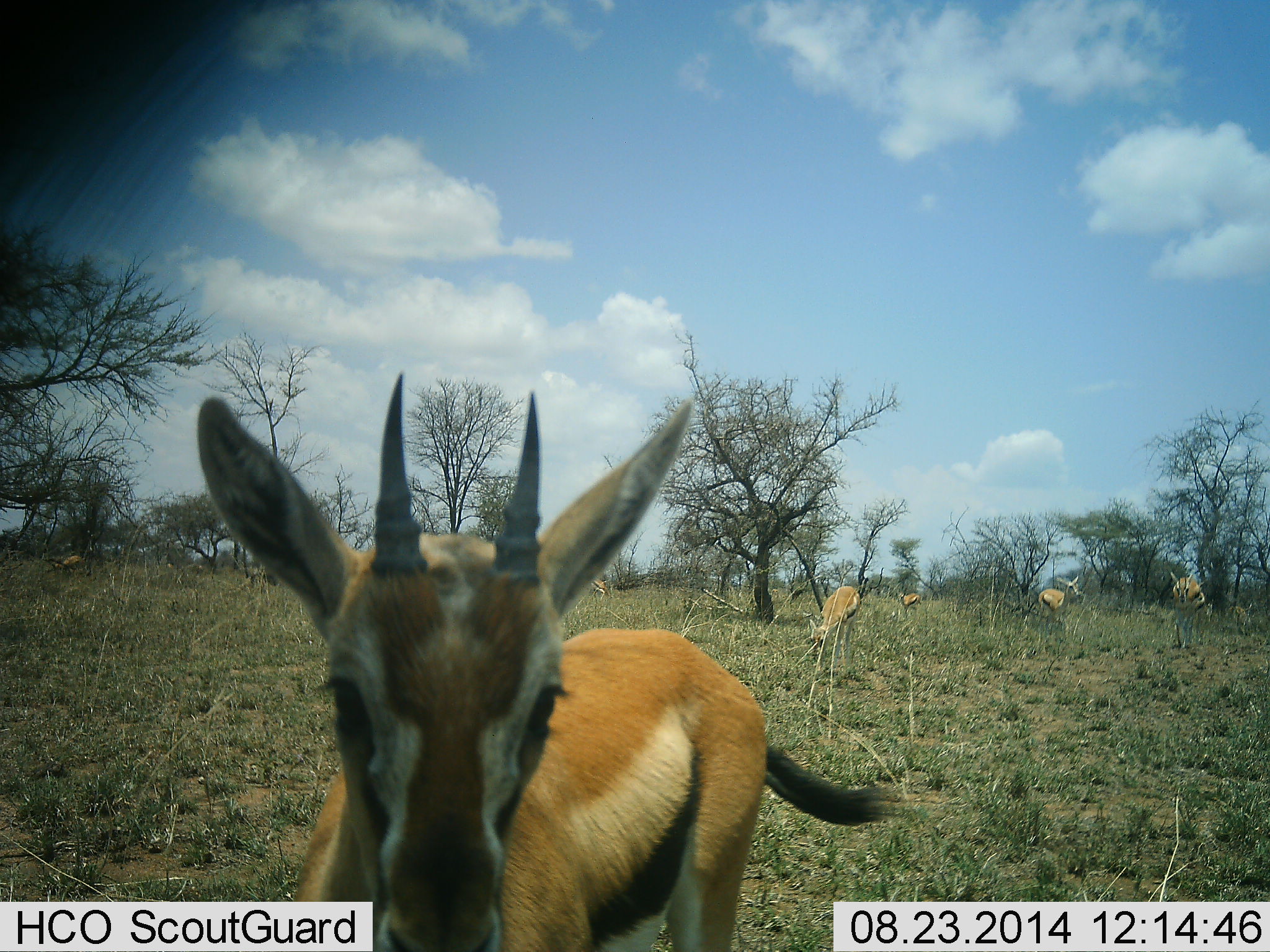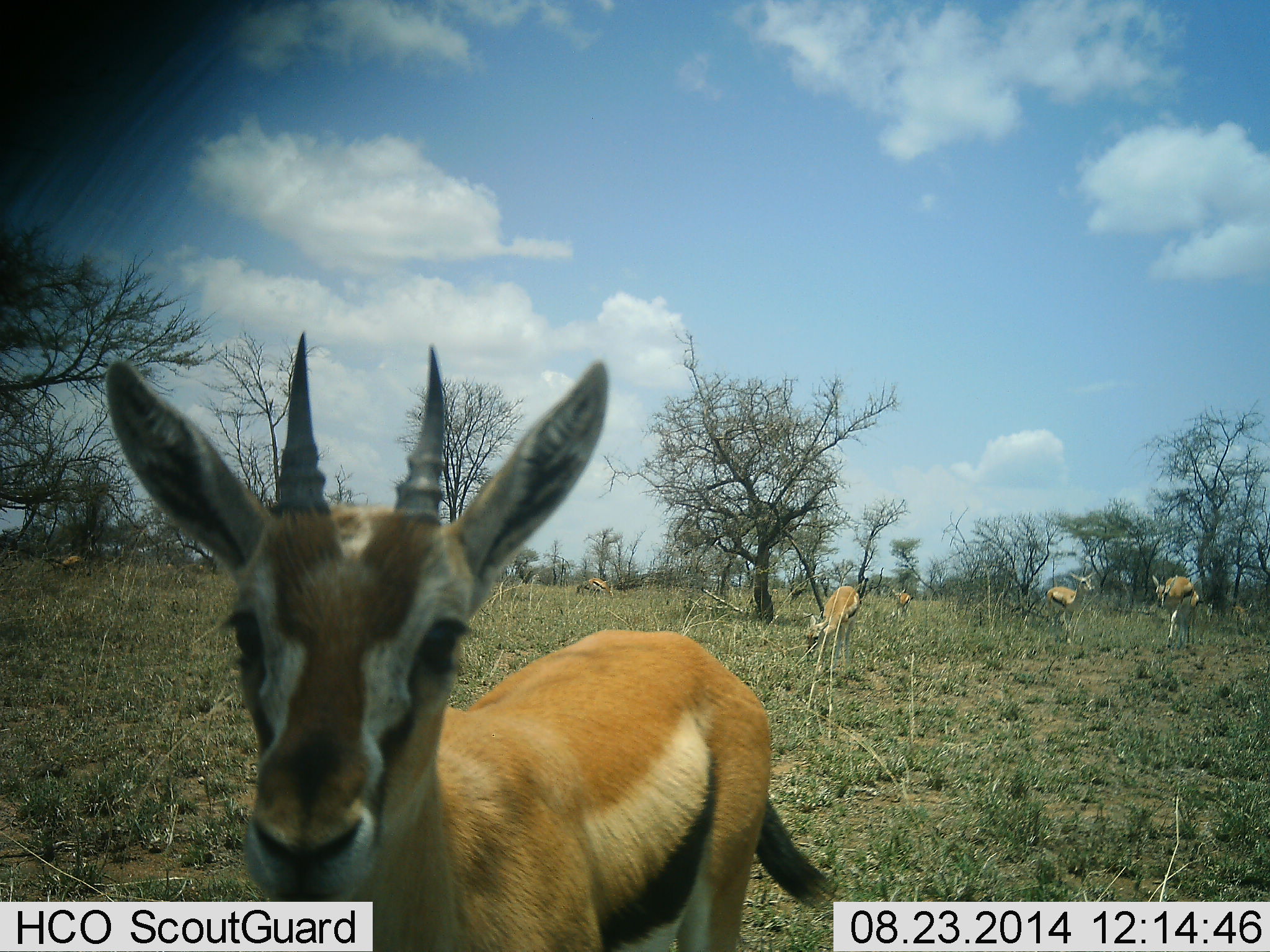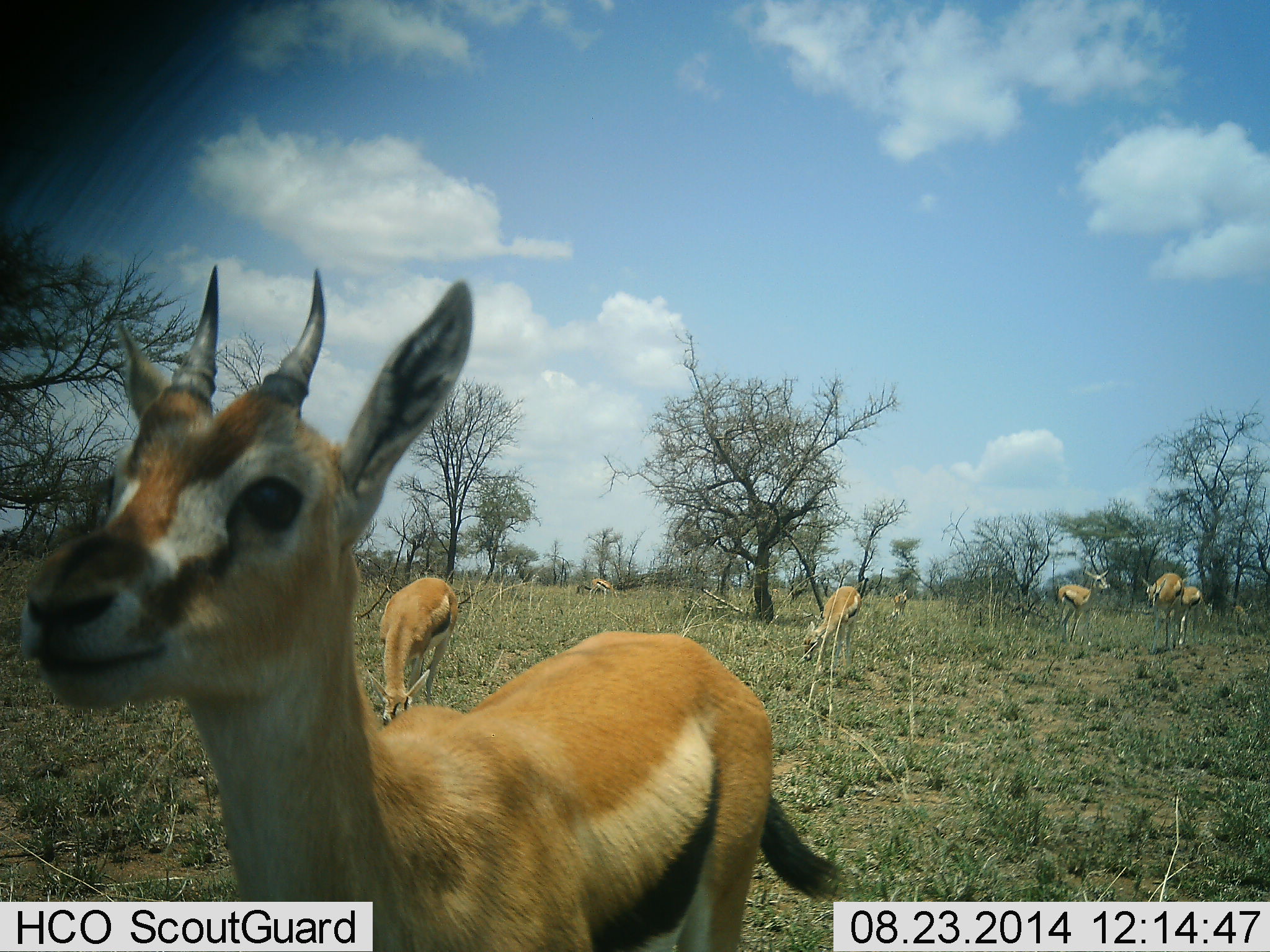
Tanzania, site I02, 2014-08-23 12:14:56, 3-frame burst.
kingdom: Animalia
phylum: Chordata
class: Mammalia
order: Artiodactyla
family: Bovidae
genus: Eudorcas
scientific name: Eudorcas thomsonii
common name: thomson's gazelle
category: gazellethomsons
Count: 7.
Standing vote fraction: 100%.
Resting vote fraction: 0%.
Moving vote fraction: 30%.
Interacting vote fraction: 0%.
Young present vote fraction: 10%.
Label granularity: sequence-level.